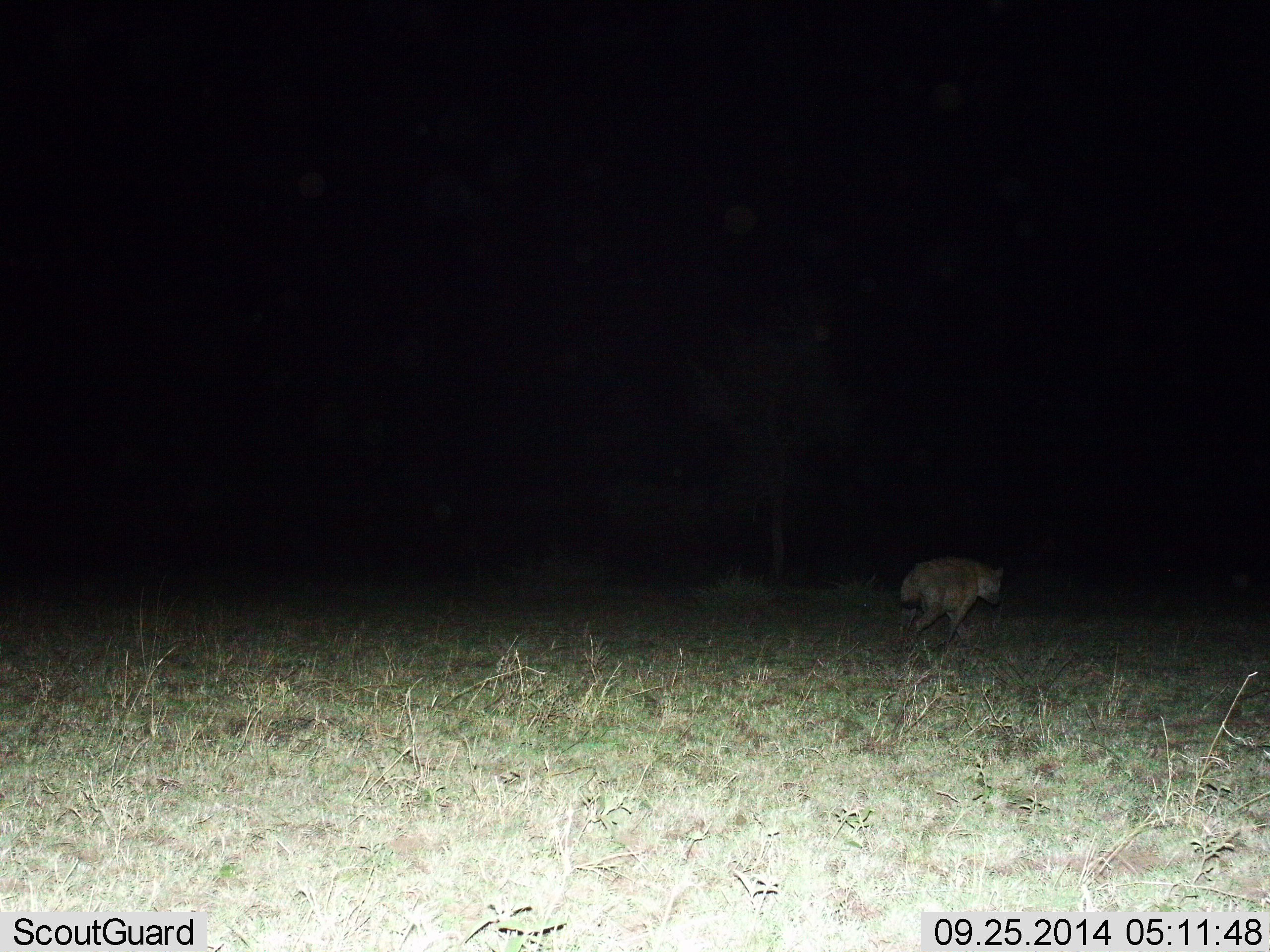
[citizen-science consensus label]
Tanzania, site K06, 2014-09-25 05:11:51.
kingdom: Animalia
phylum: Chordata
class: Mammalia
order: Carnivora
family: Hyaenidae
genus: Crocuta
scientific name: Crocuta crocuta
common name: spotted hyena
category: hyenaspotted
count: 1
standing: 0%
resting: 0%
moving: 100%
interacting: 0%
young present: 0%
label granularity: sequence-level